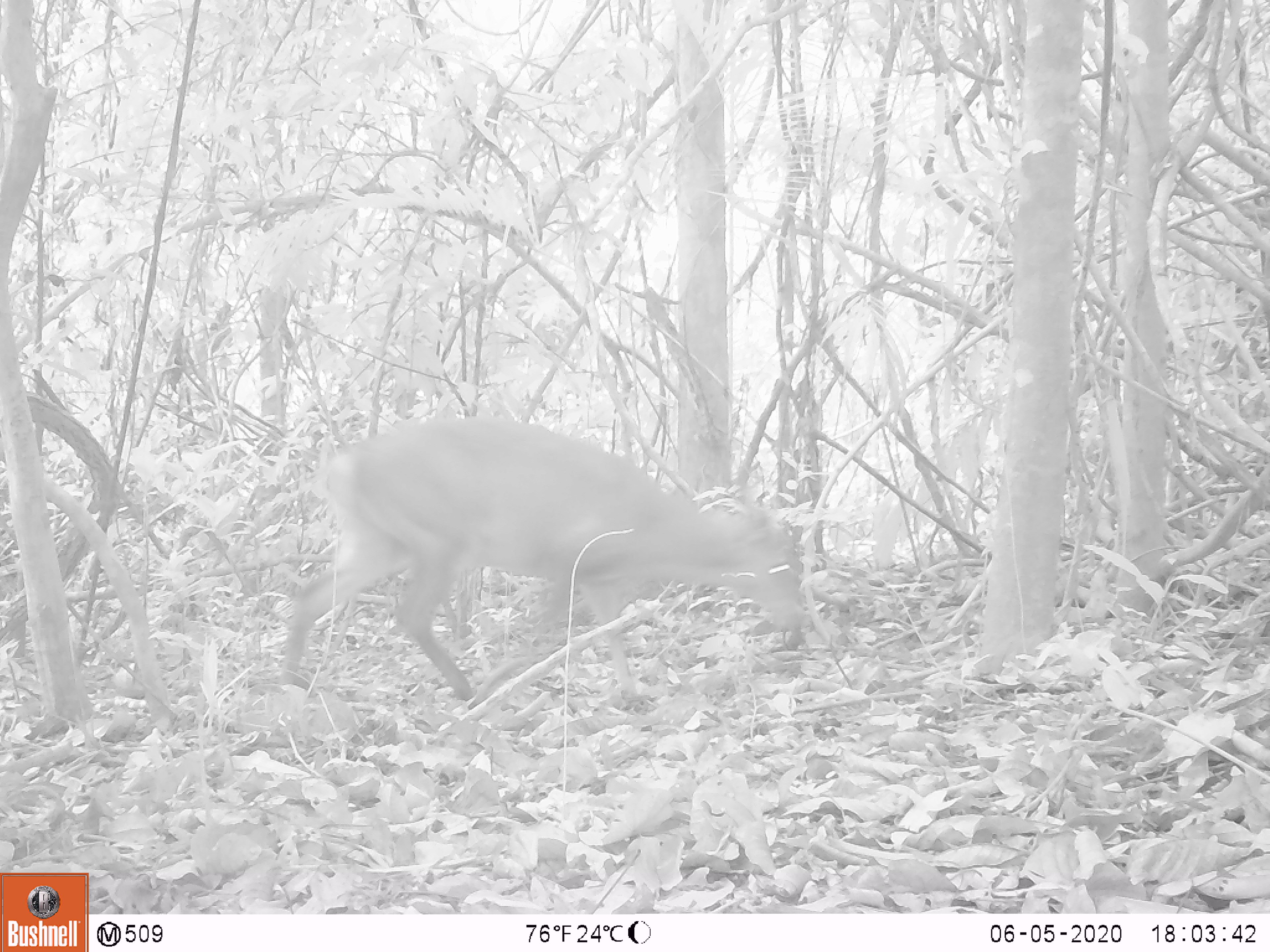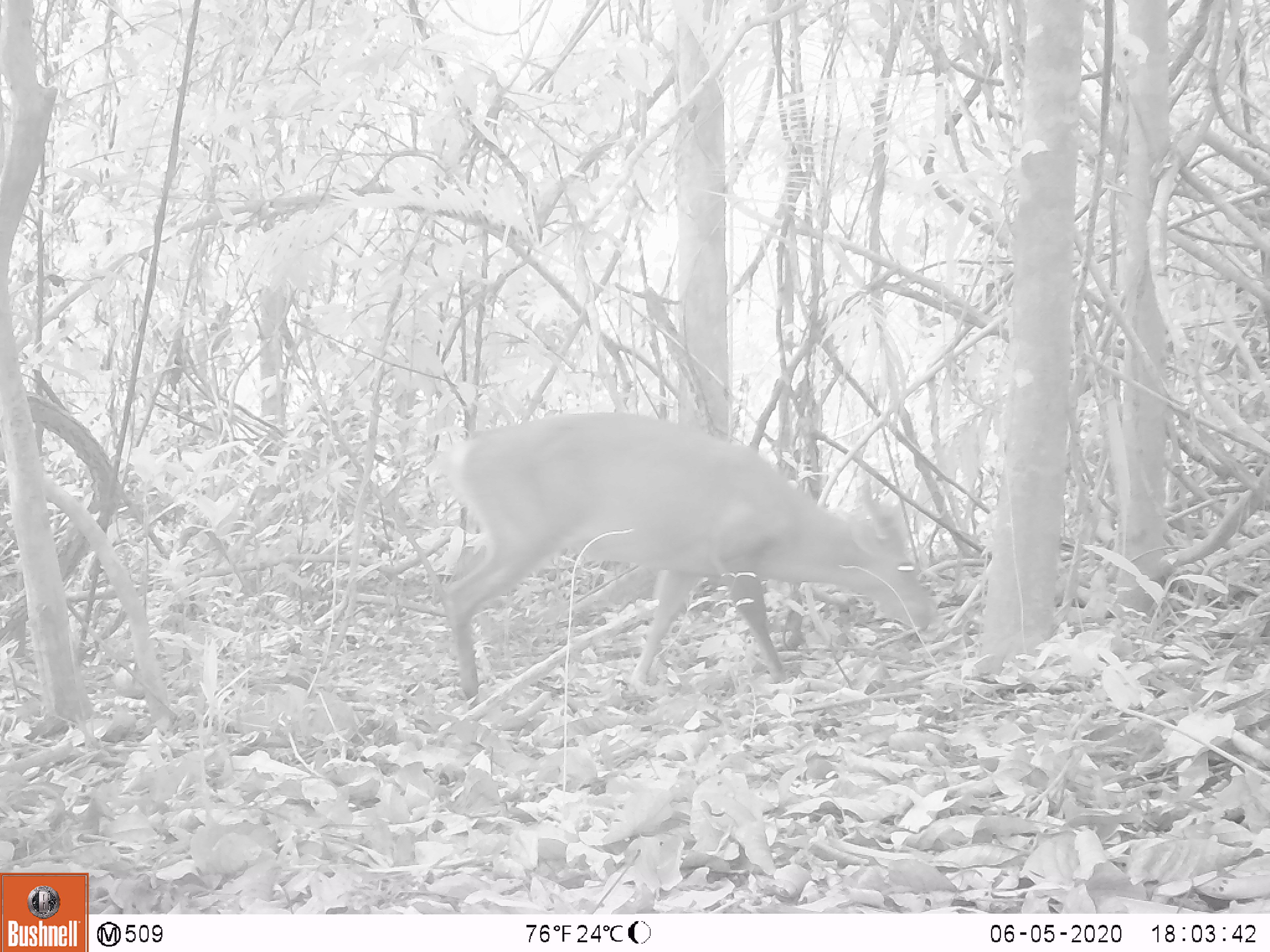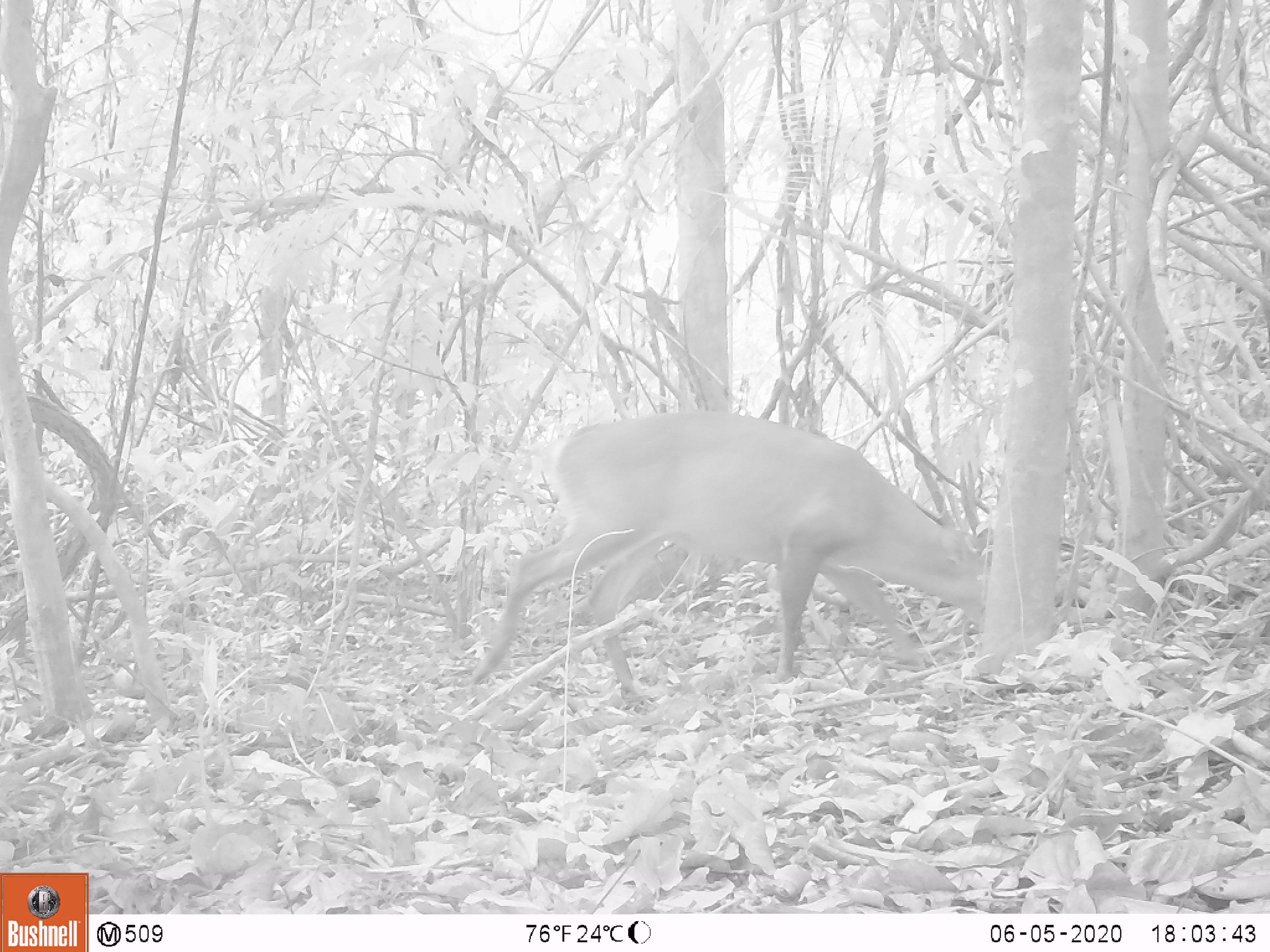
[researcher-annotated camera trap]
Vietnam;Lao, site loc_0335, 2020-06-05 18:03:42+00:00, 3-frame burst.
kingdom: Animalia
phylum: Chordata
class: Mammalia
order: Artiodactyla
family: Cervidae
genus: Muntiacus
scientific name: Muntiacus vuquangensis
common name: large-antlered muntjac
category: large antlered muntjac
Large antlered muntjac (large-antlered muntjac) (Muntiacus vuquangensis). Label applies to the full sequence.